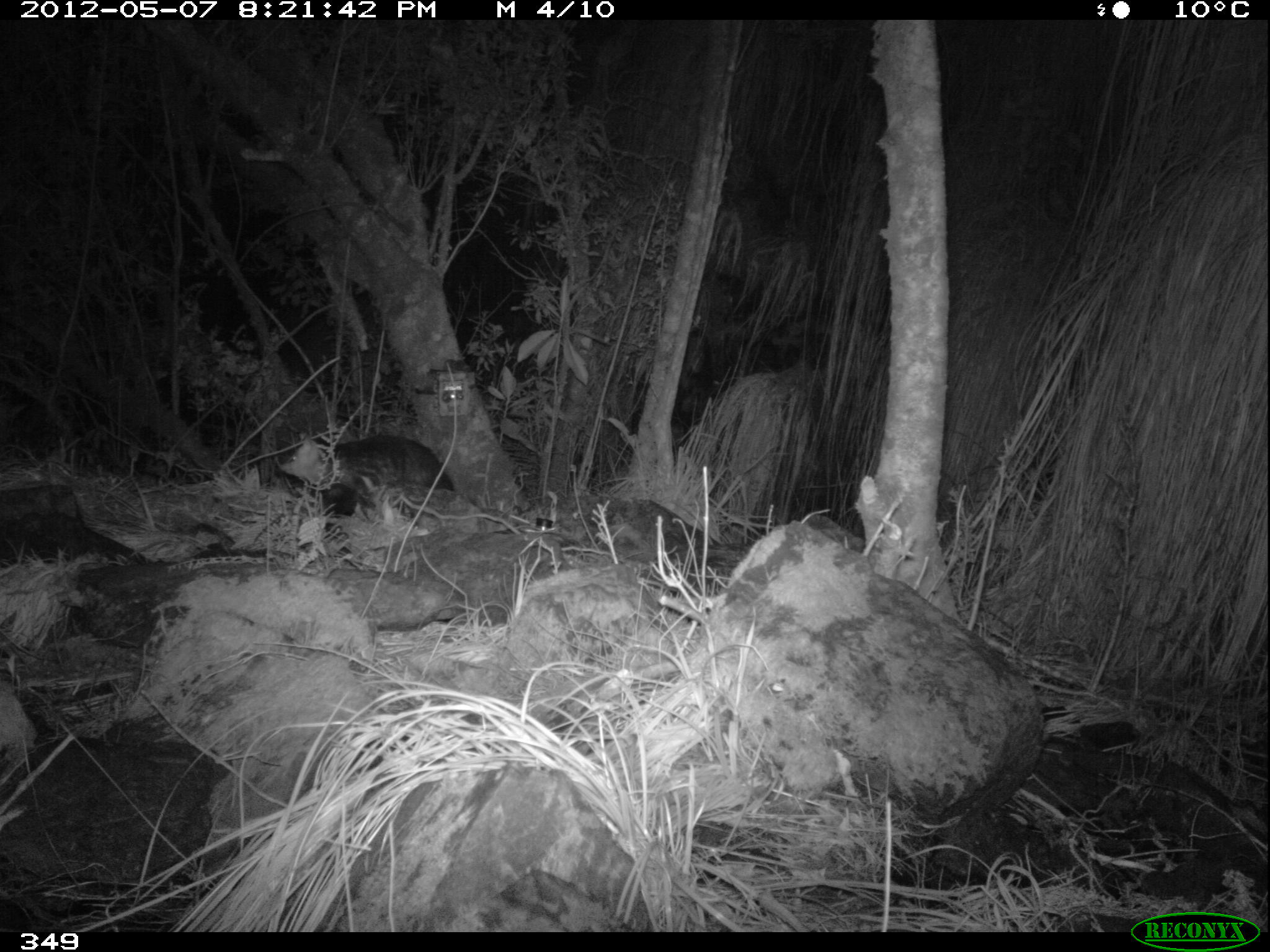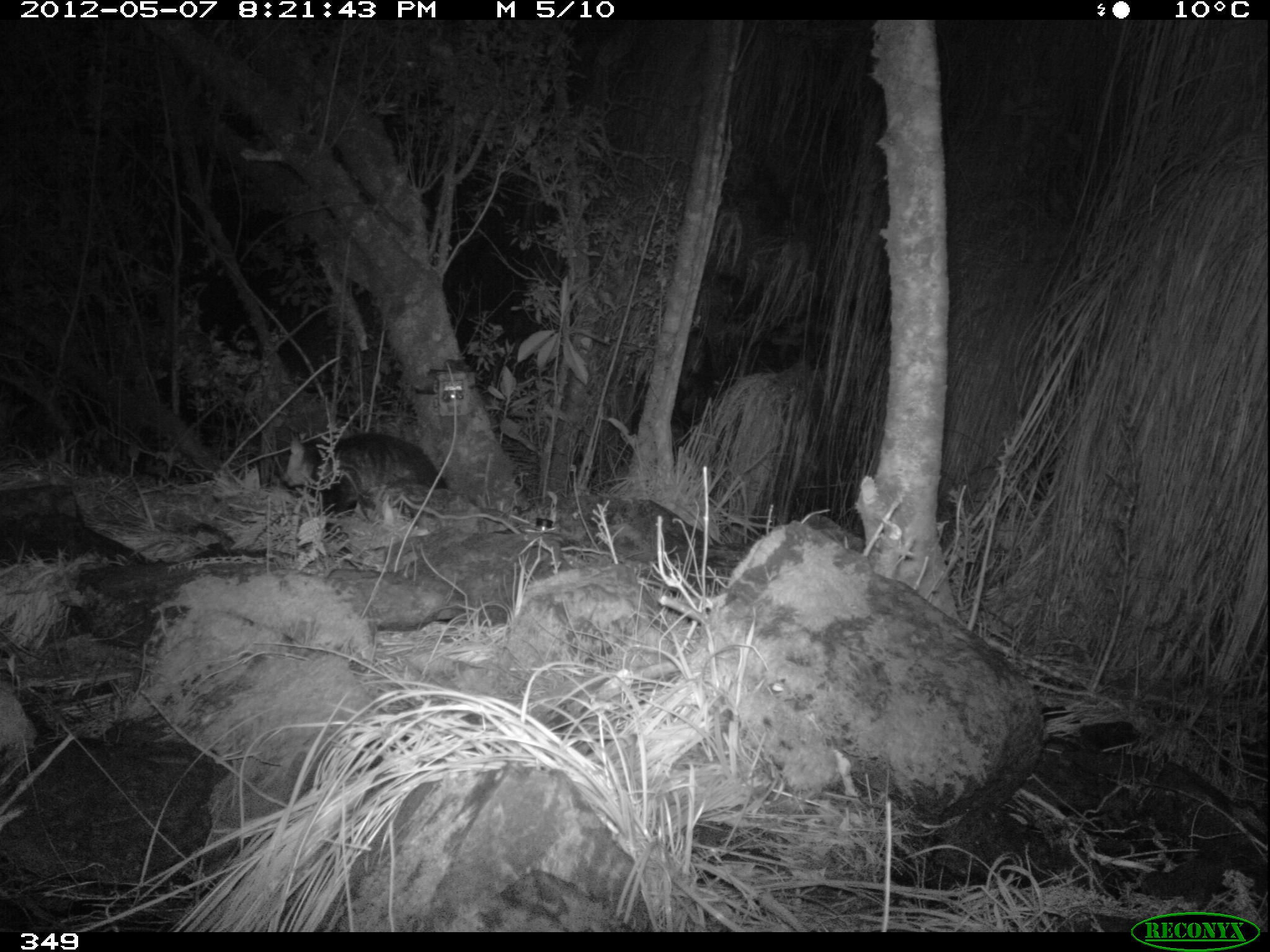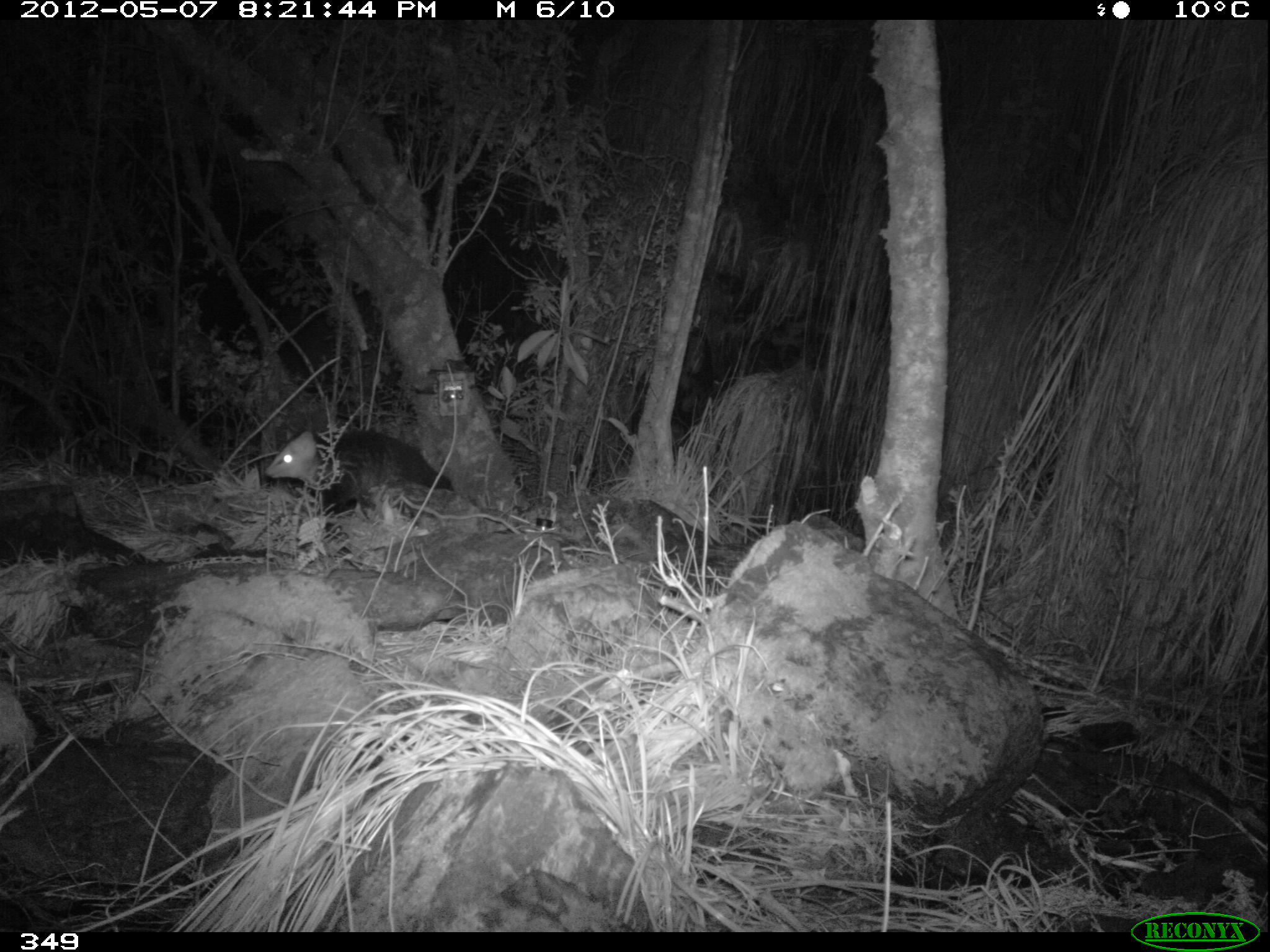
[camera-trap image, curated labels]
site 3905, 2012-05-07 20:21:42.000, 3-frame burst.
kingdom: Animalia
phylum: Chordata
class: Mammalia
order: Didelphimorphia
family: Didelphidae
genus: Didelphis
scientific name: Didelphis pernigra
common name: andean white-eared opossum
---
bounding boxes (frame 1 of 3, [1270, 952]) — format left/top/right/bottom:
didelphis pernigra: 276/429/456/533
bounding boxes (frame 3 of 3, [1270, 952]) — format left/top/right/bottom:
didelphis pernigra: 264/424/454/530